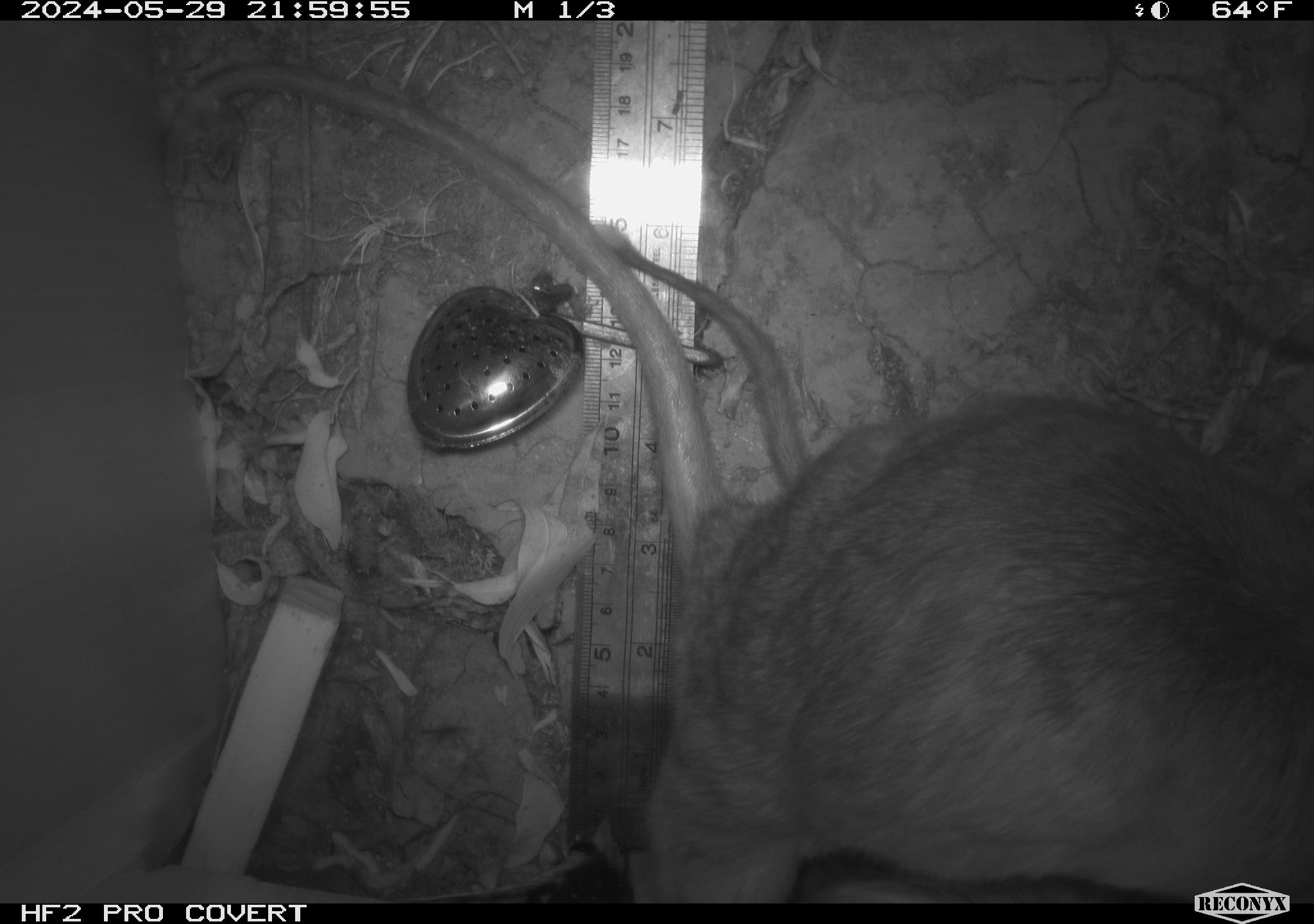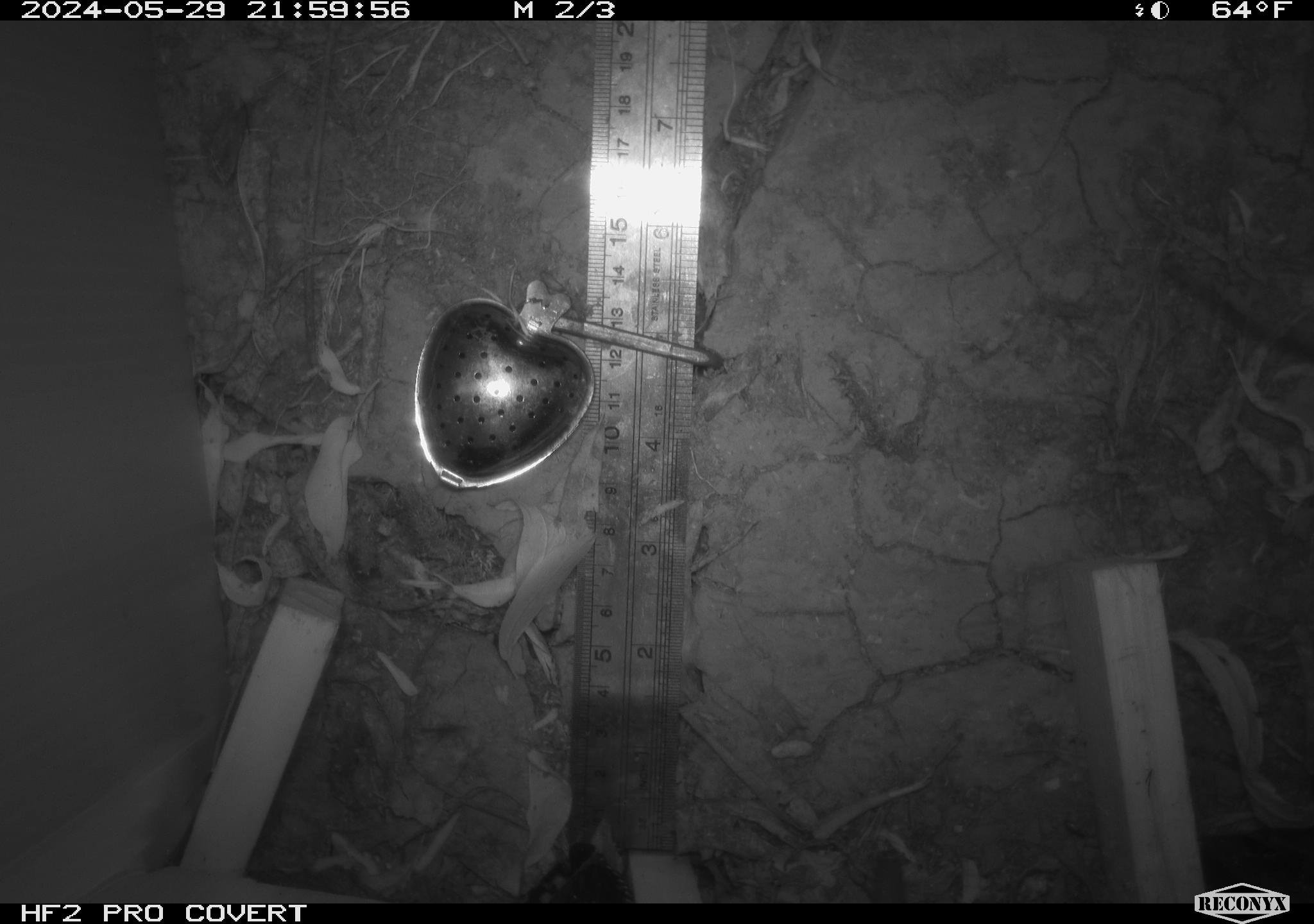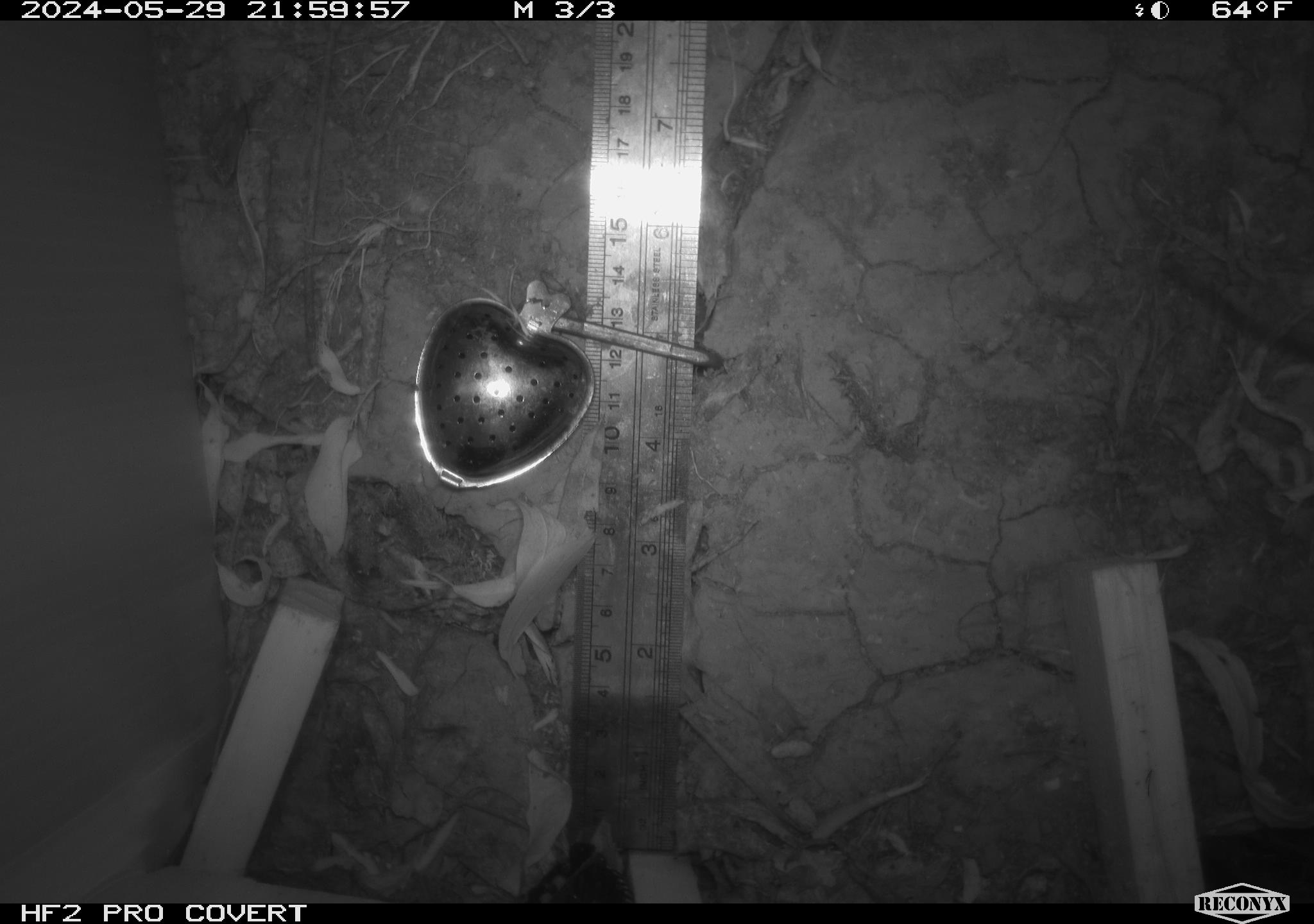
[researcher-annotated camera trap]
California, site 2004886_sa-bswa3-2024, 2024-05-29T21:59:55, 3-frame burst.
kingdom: Animalia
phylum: Chordata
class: Mammalia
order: Rodentia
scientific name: Rodentia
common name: woodrat or rat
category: woodrat or rat species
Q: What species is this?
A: Woodrat or rat species (woodrat or rat) (Rodentia).